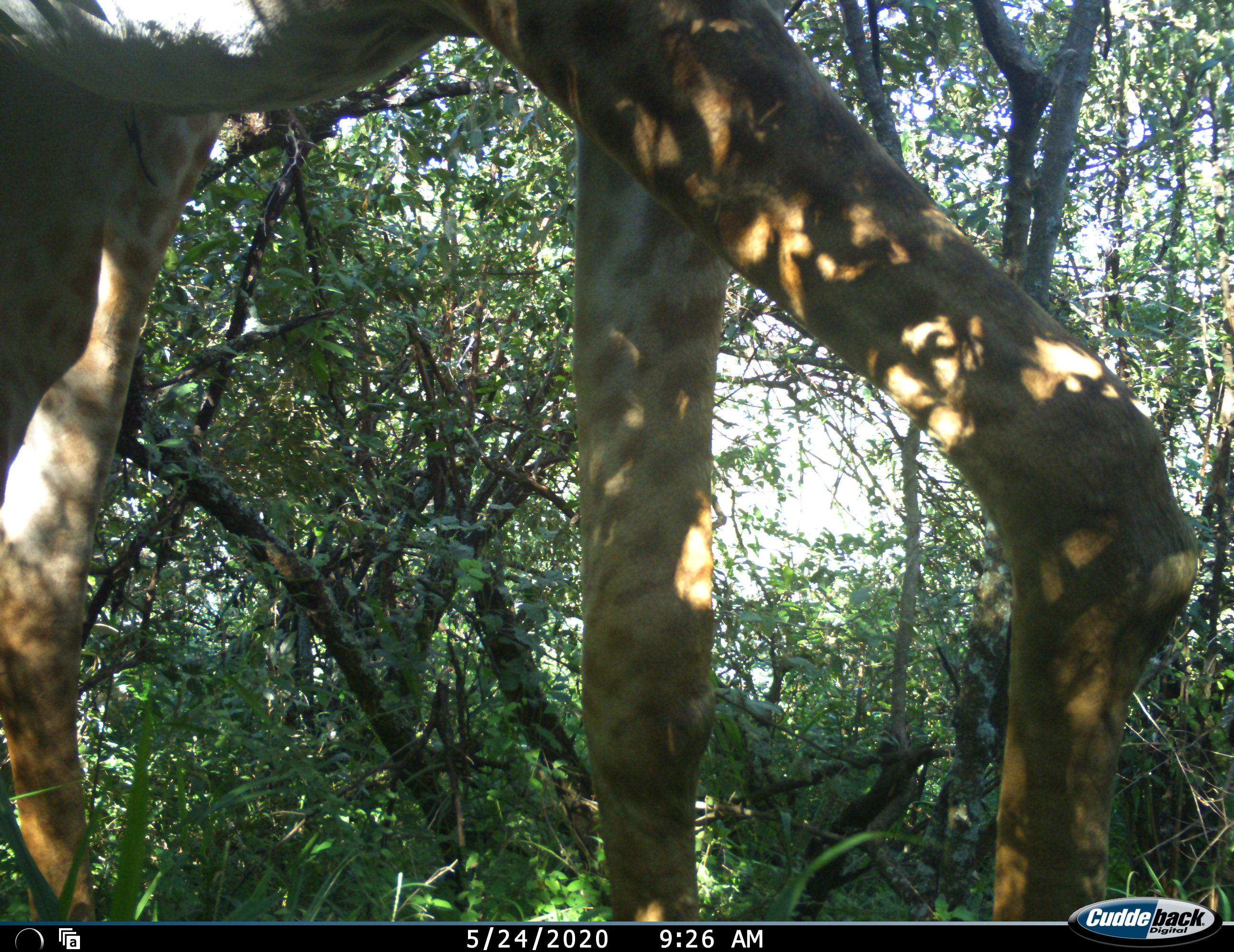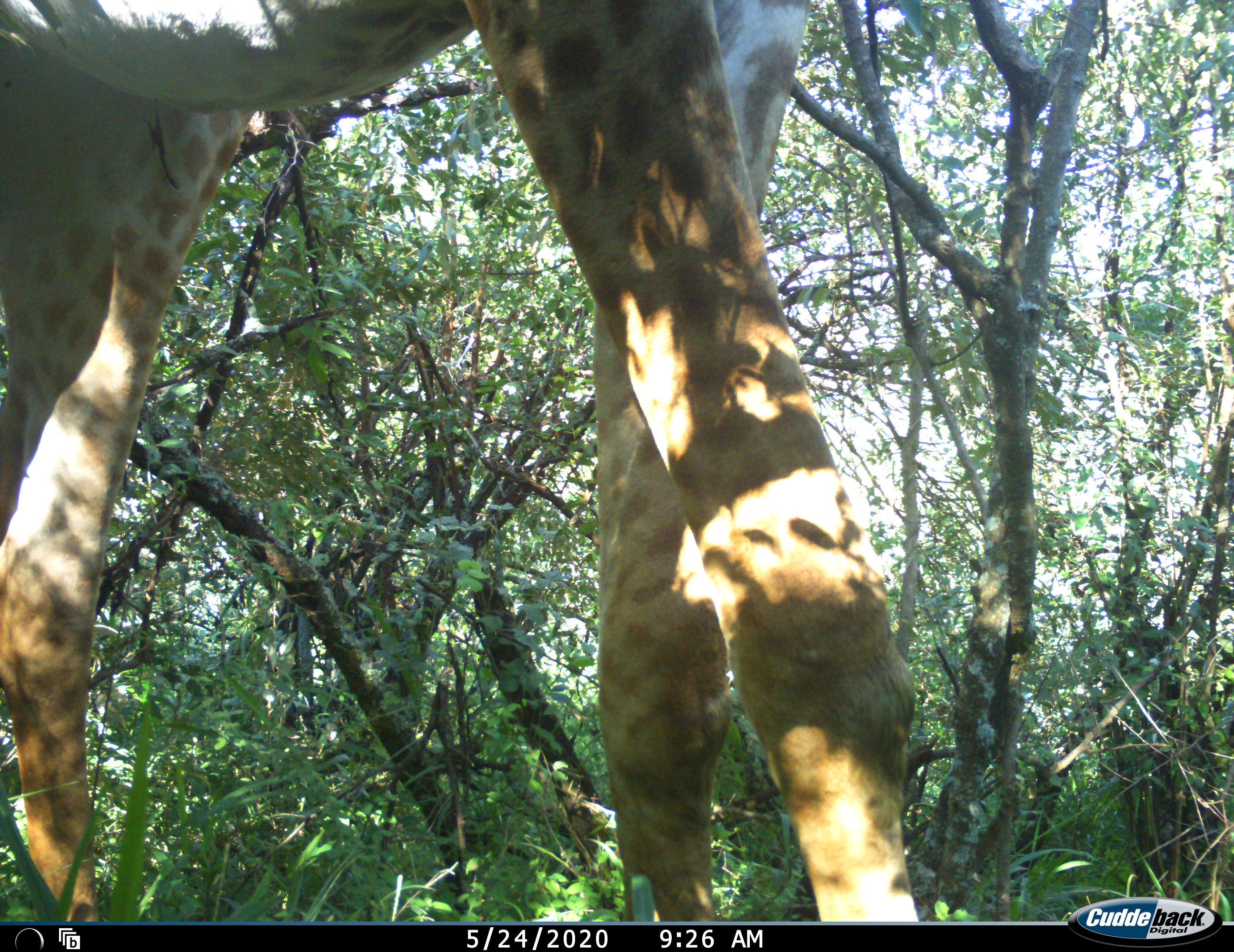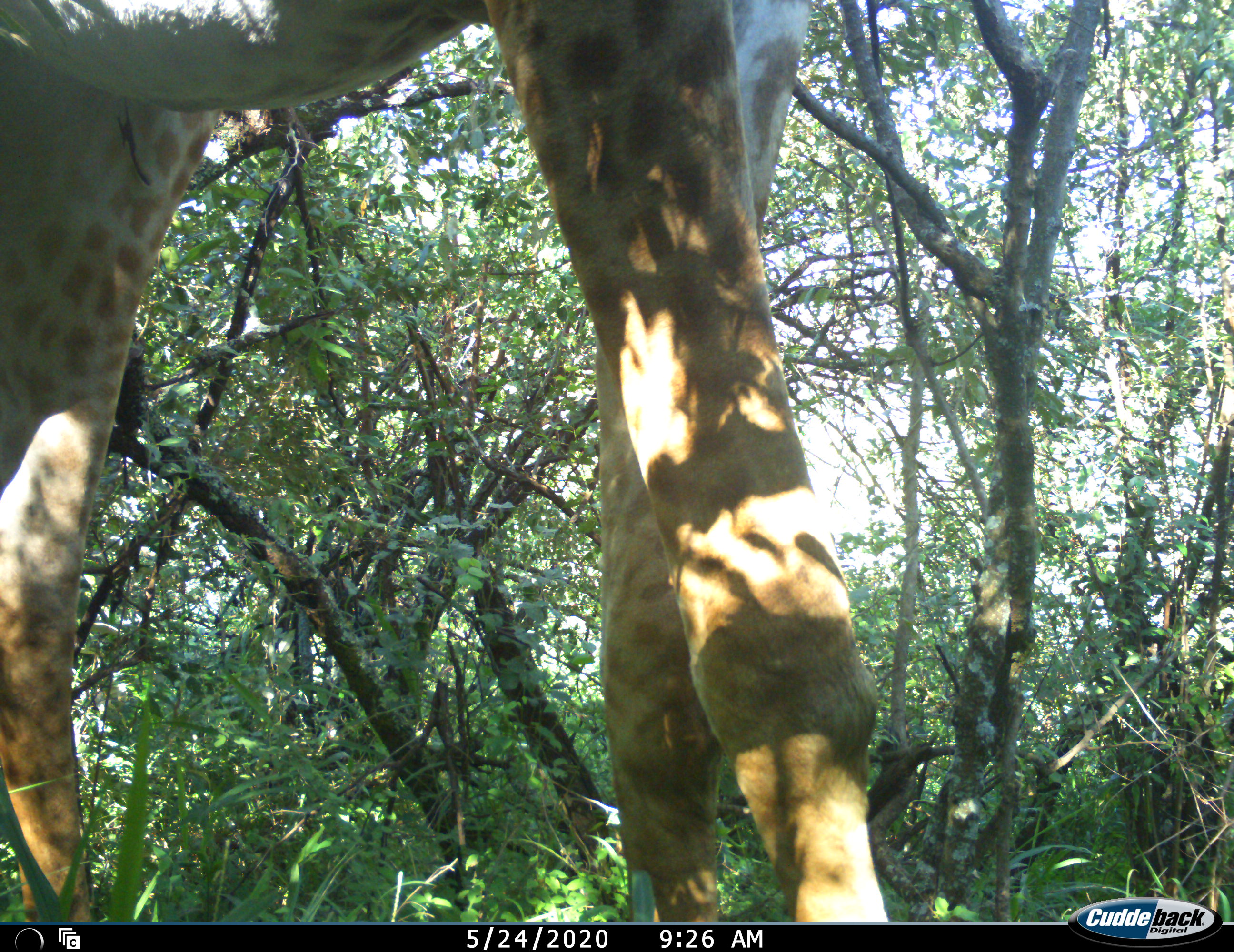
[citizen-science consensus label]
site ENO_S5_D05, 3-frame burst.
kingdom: Animalia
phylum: Chordata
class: Mammalia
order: Artiodactyla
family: Giraffidae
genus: Giraffa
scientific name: Giraffa camelopardalis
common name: giraffe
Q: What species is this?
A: Giraffe (Giraffa camelopardalis).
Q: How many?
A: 1.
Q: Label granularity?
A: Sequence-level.